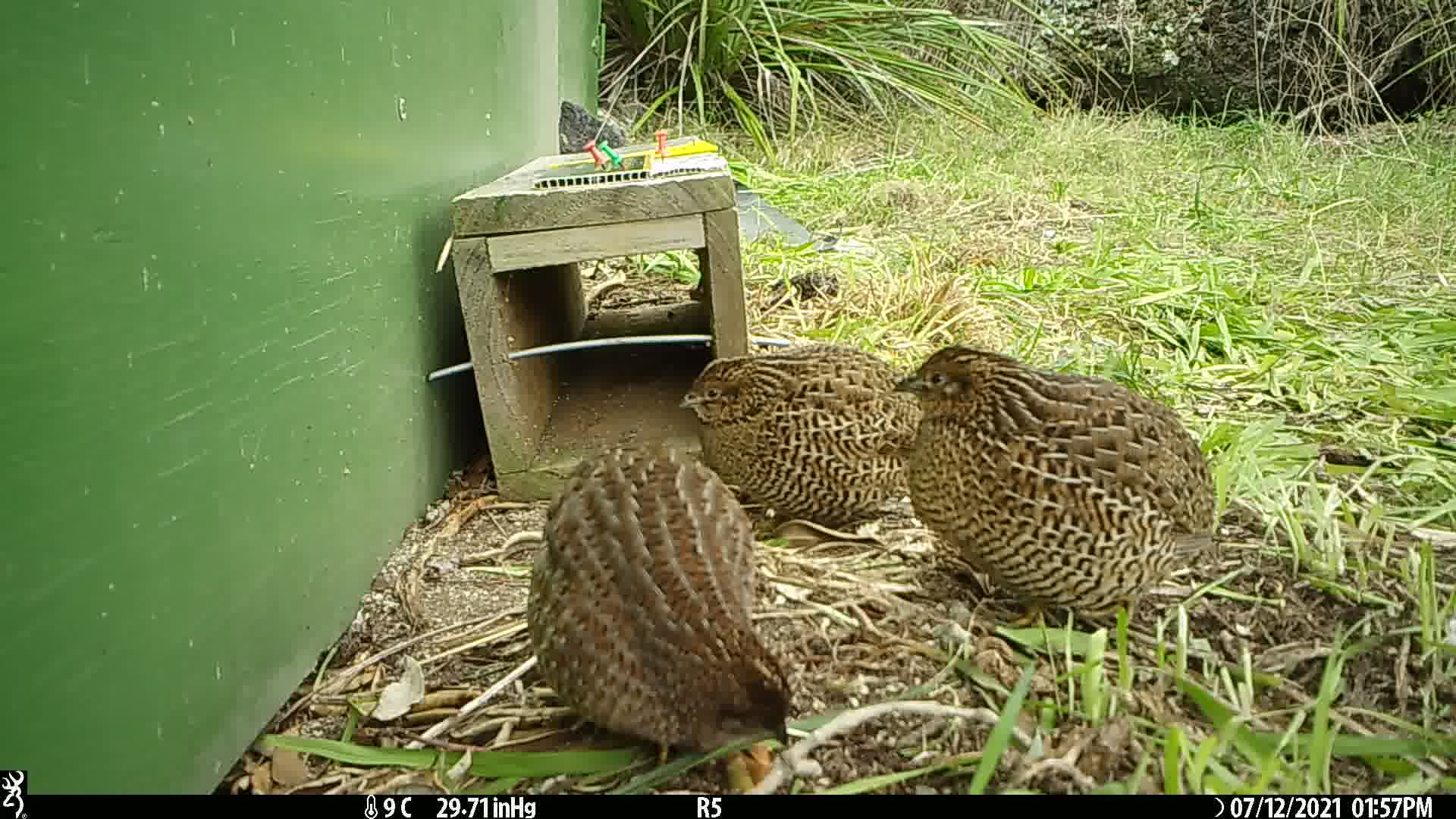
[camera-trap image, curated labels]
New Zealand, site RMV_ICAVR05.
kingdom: Animalia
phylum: Chordata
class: Aves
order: Galliformes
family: Phasianidae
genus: Synoicus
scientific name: Synoicus ypsilophorus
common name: brown quail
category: quail brown